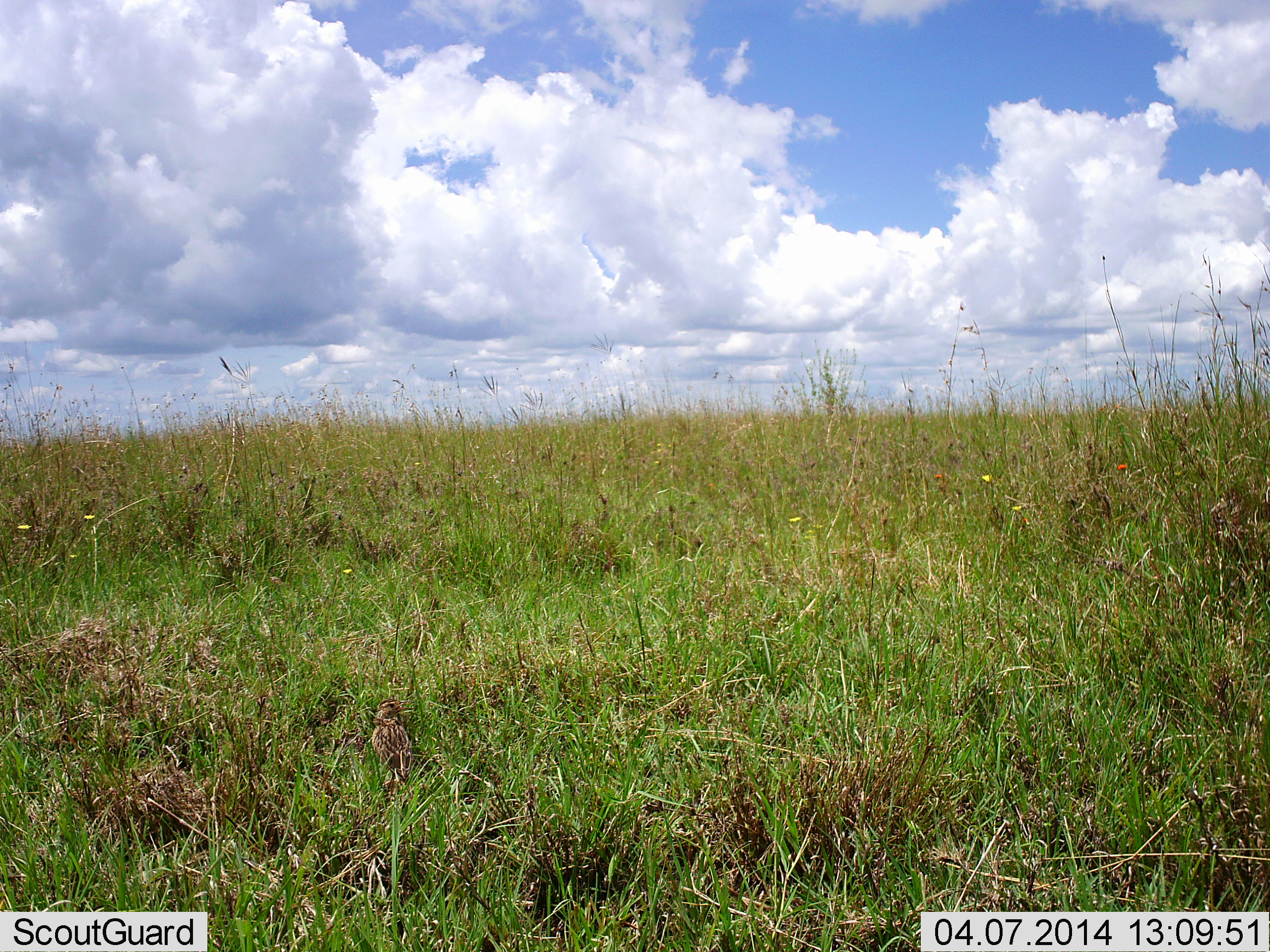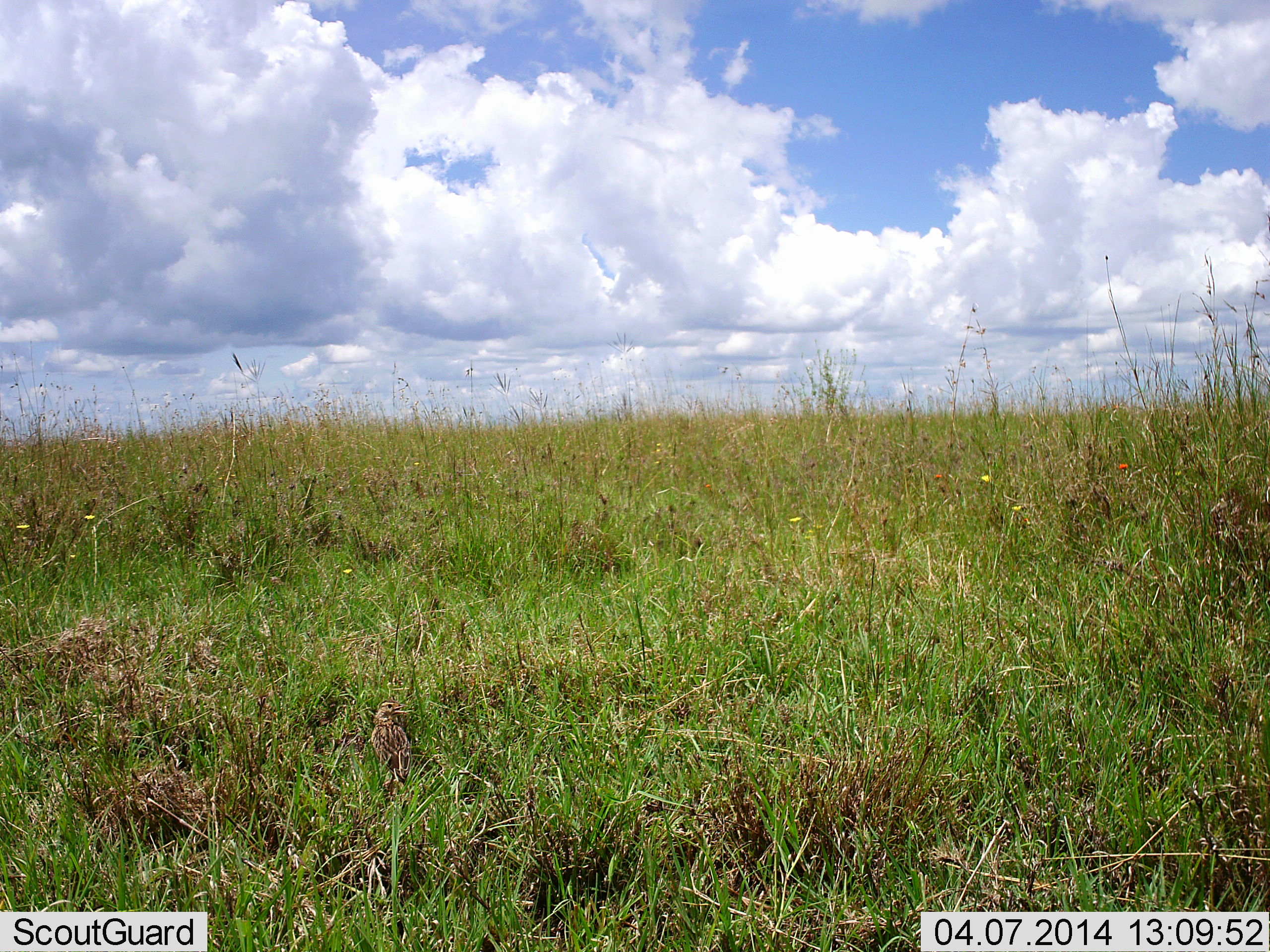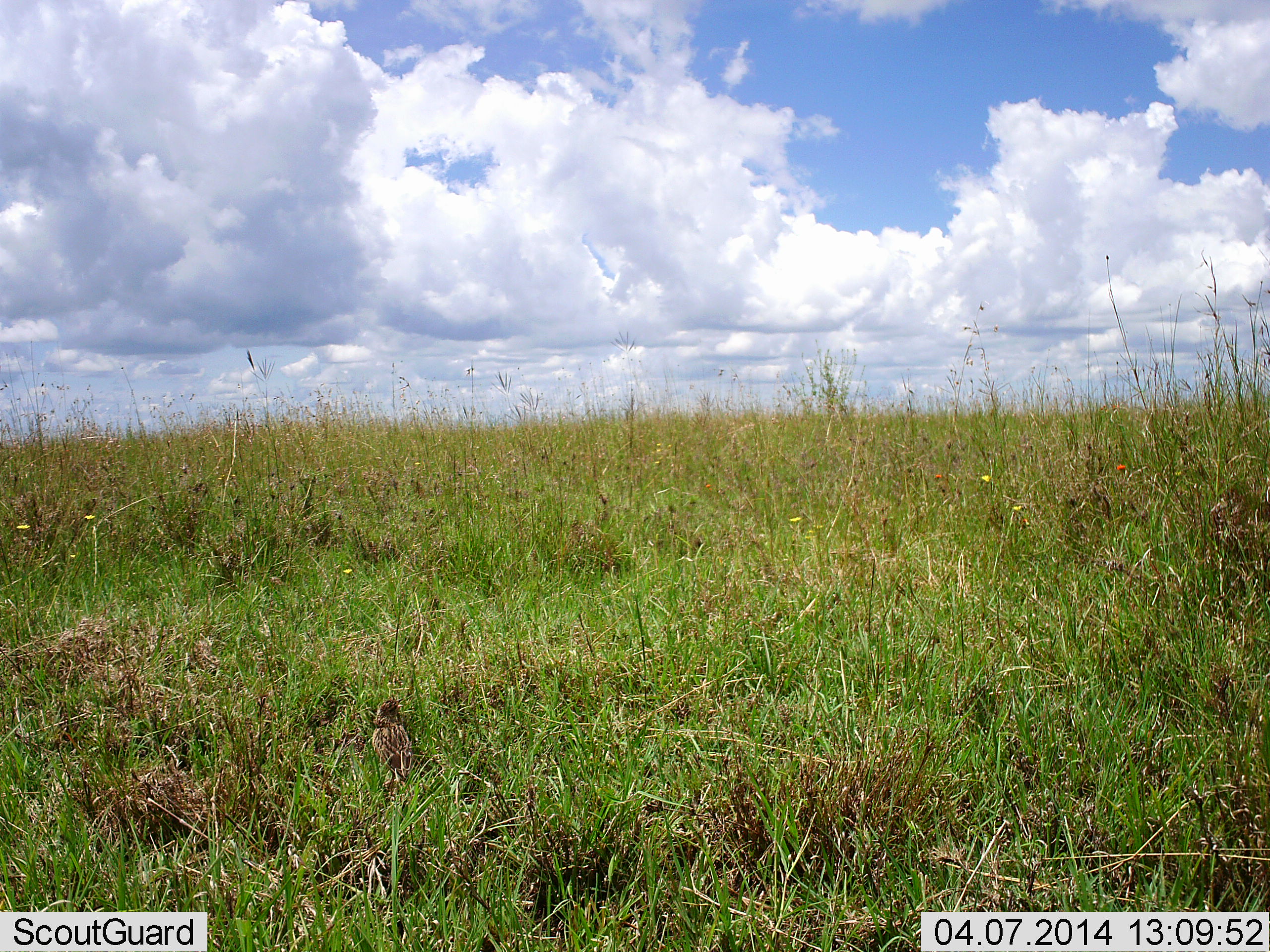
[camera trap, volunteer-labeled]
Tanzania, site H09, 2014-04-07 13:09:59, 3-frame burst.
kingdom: Animalia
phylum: Chordata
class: Aves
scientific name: Aves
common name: bird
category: otherbird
Otherbird (bird) (Aves), count 1. Behavior (volunteer vote fractions): standing 89%, resting 11%, moving 0%, interacting 0%. Young present (vote fraction): 0%. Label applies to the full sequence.